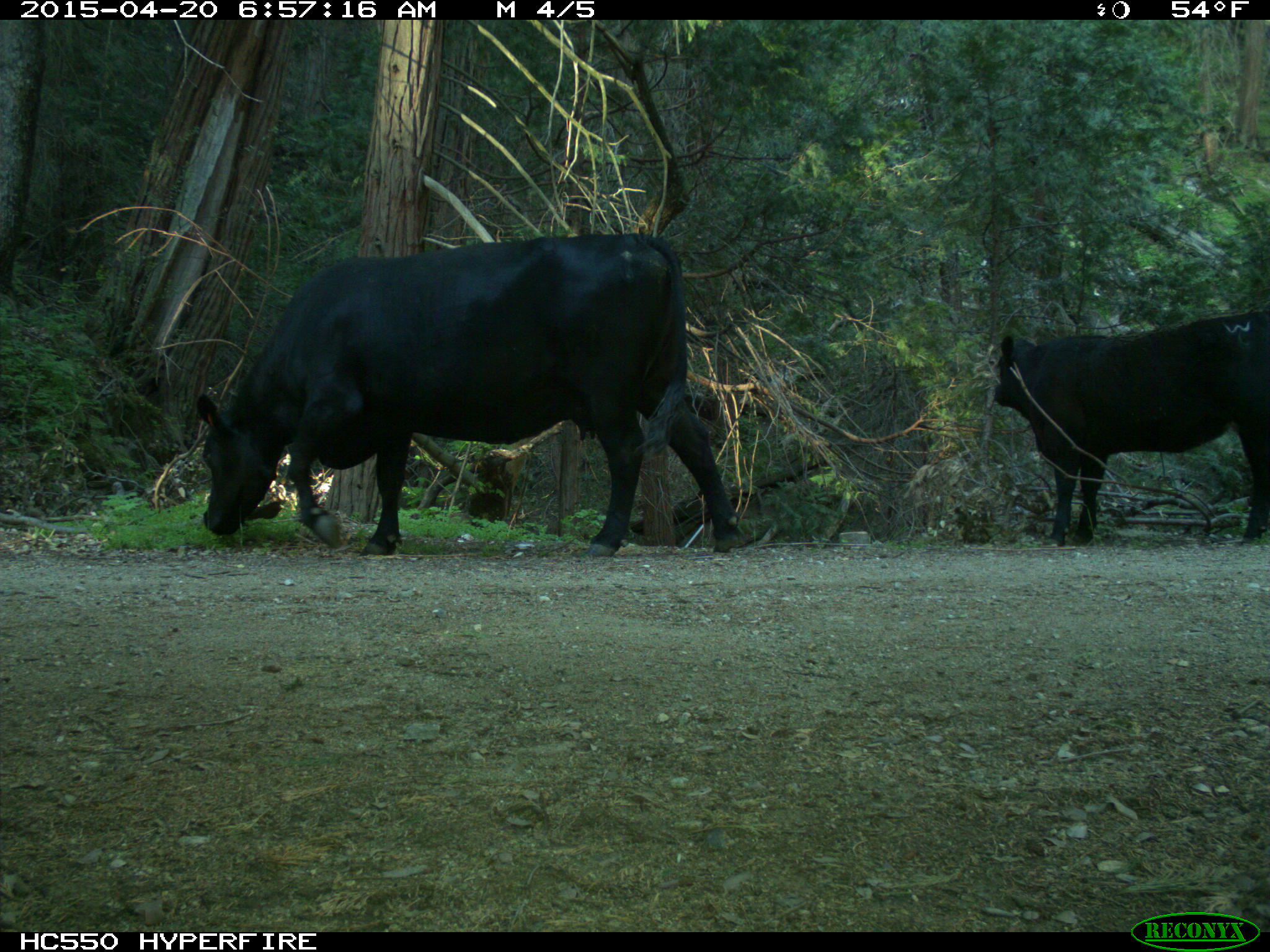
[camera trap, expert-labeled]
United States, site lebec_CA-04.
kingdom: Animalia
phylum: Chordata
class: Mammalia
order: Artiodactyla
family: Bovidae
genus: Bos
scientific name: Bos taurus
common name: domestic cow